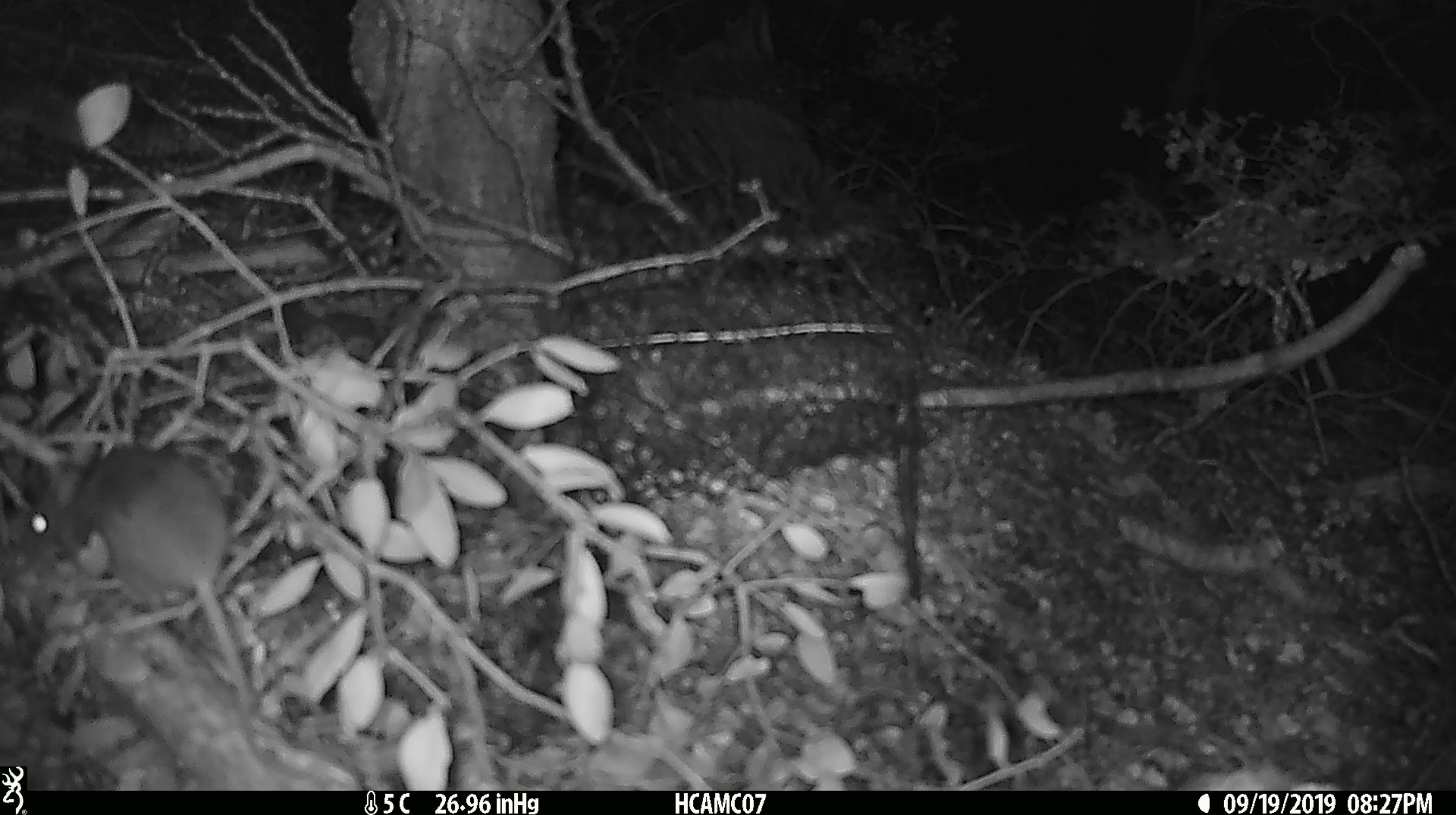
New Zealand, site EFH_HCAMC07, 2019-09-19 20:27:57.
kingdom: Animalia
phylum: Chordata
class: Mammalia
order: Rodentia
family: Muridae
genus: Mus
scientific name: Mus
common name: mouse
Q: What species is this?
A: Mouse (Mus).